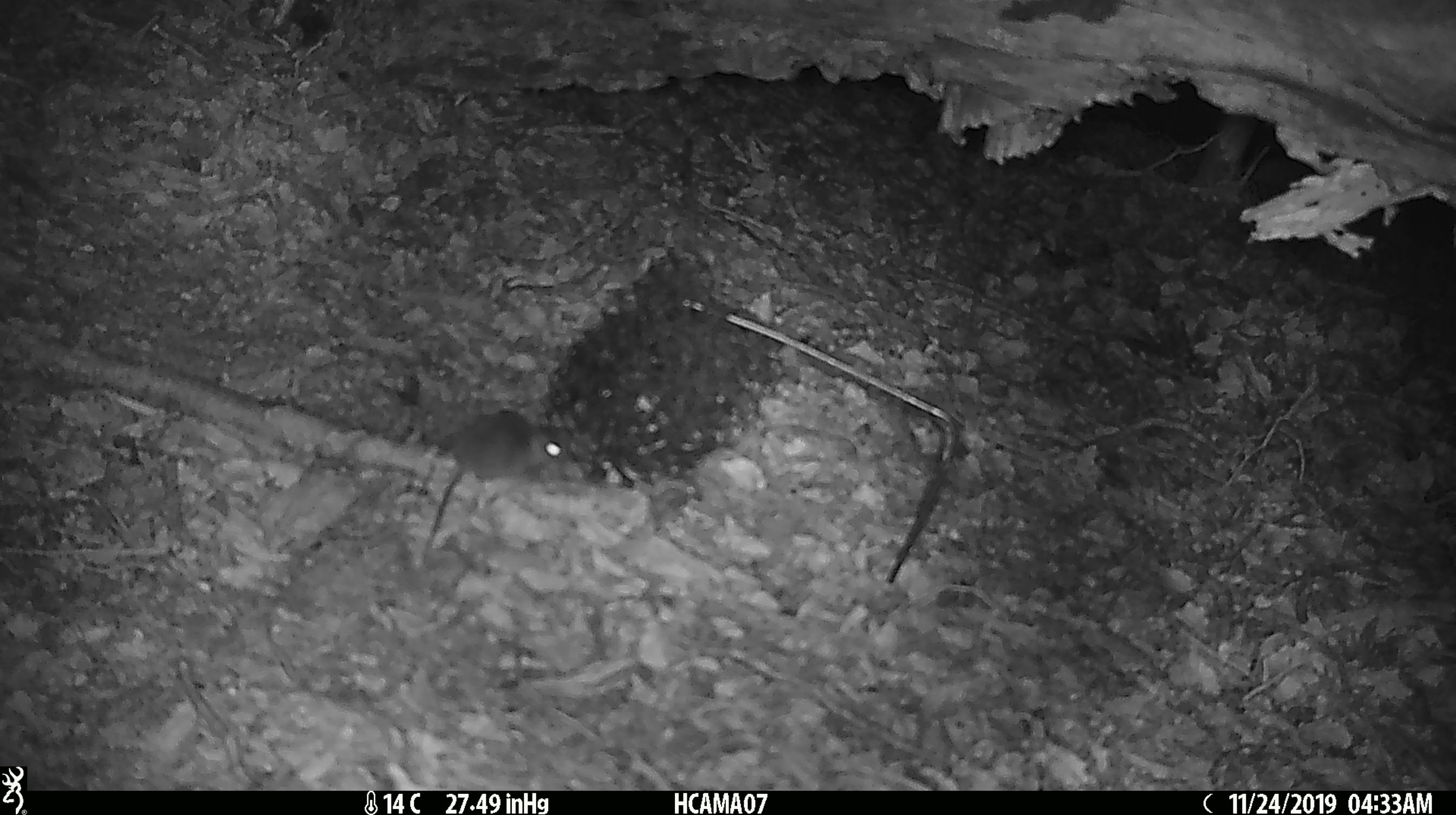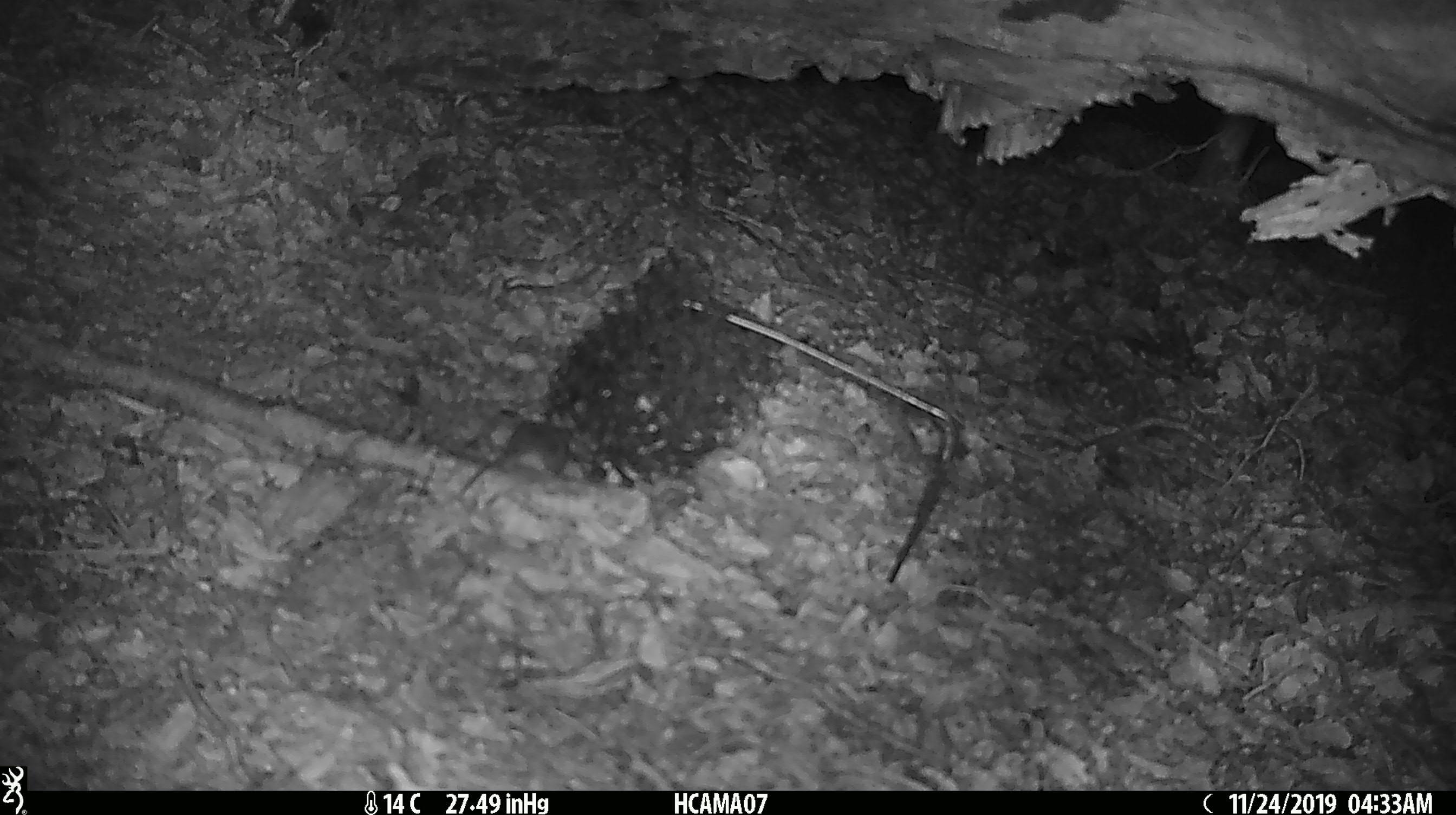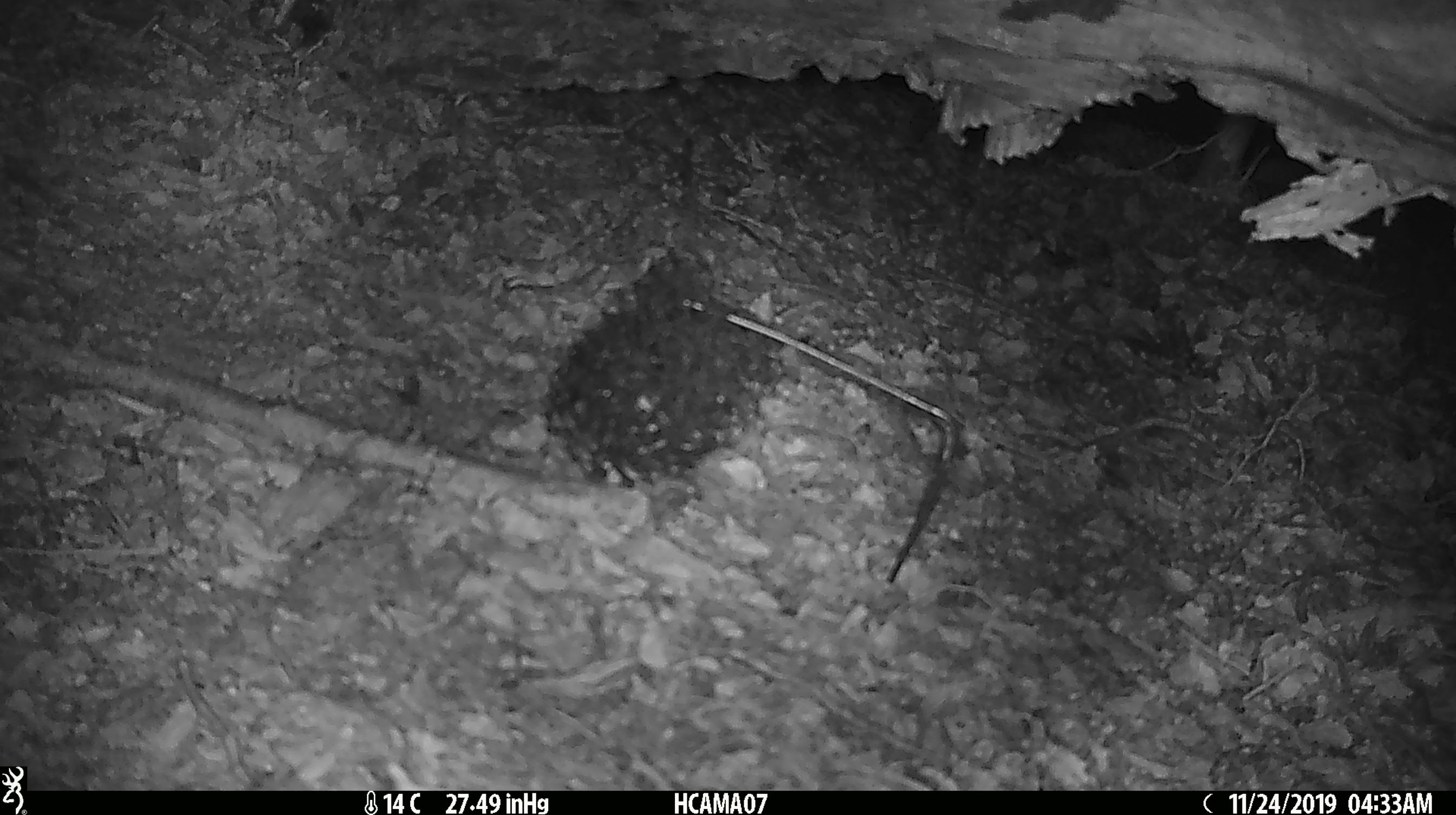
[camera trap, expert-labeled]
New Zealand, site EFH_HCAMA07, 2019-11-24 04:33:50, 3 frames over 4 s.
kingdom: Animalia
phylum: Chordata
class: Mammalia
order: Rodentia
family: Muridae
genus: Mus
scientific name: Mus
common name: mouse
Mouse (Mus).